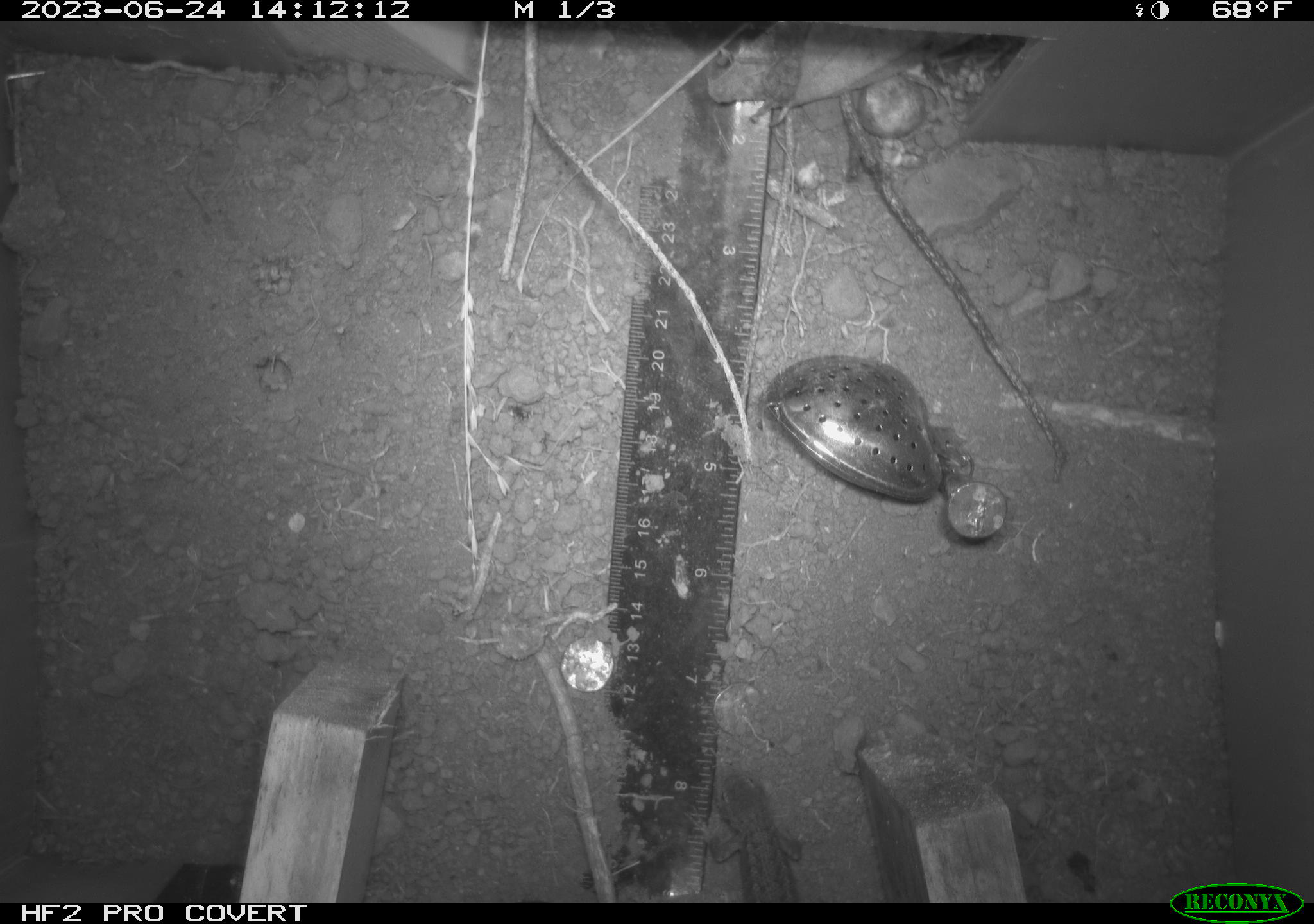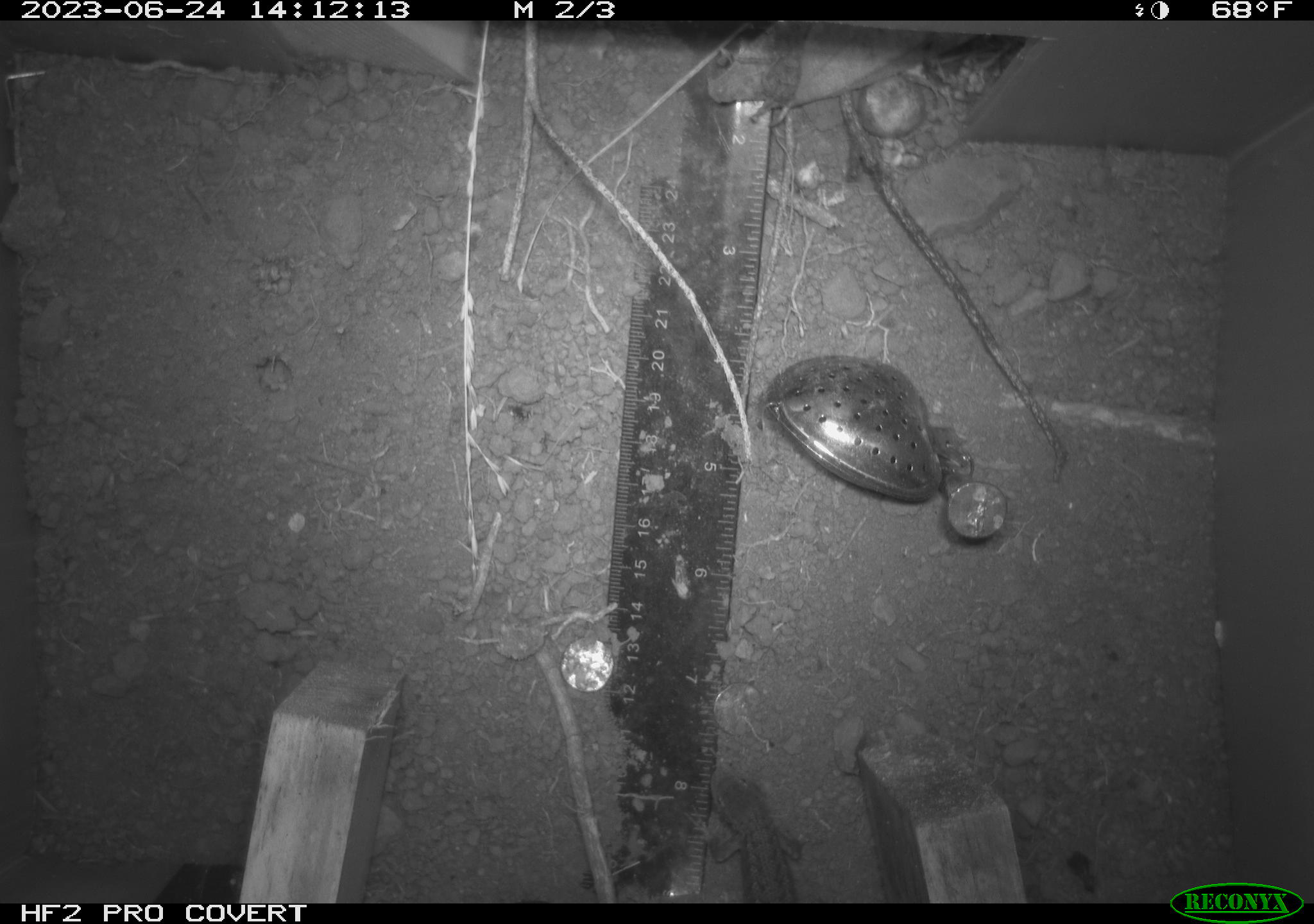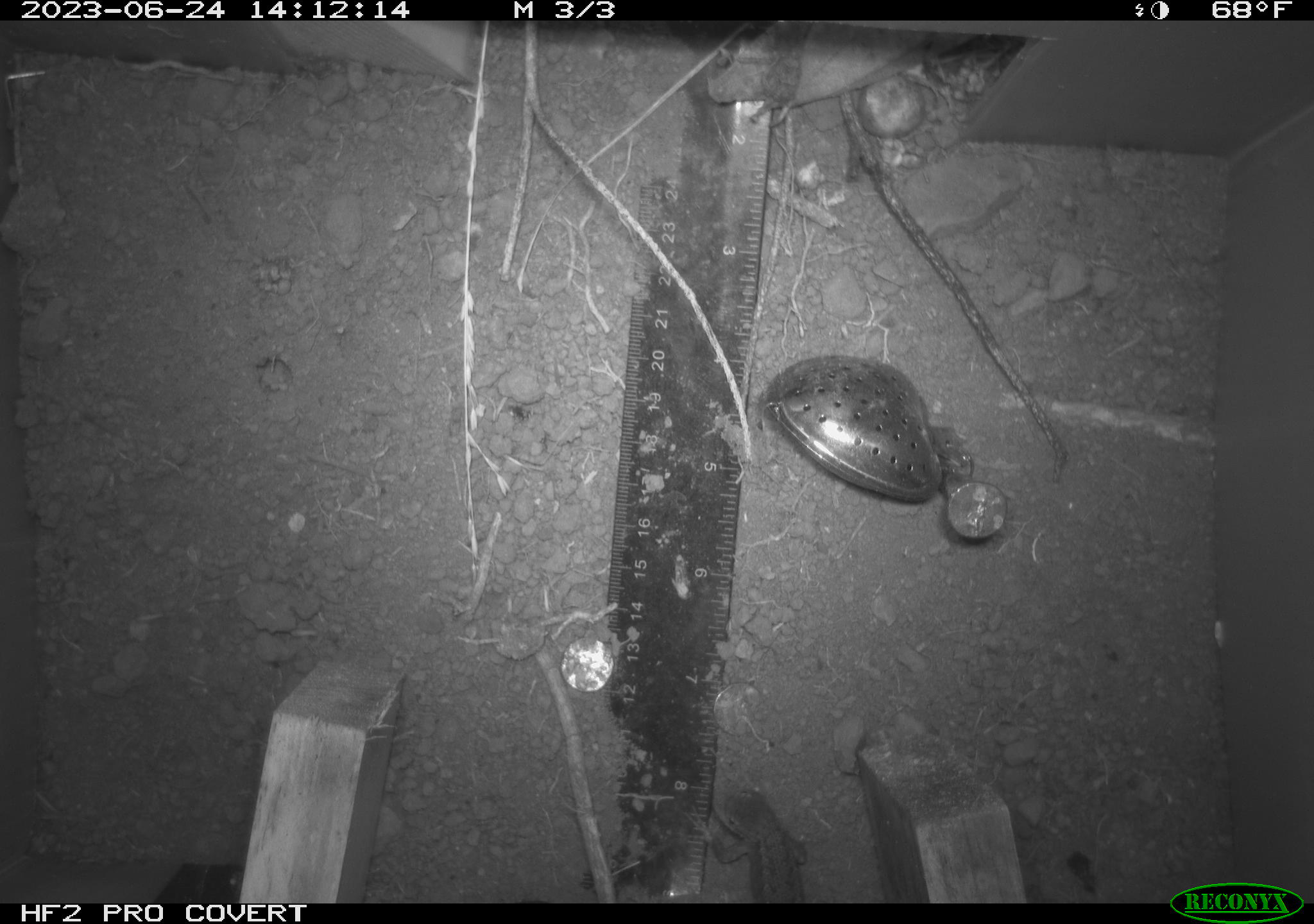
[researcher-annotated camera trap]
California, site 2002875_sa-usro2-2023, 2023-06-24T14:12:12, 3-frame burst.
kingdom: Animalia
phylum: Chordata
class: Reptilia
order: Squamata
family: Phrynosomatidae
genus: Sceloporus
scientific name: Sceloporus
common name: spiny lizards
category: sceloporus species